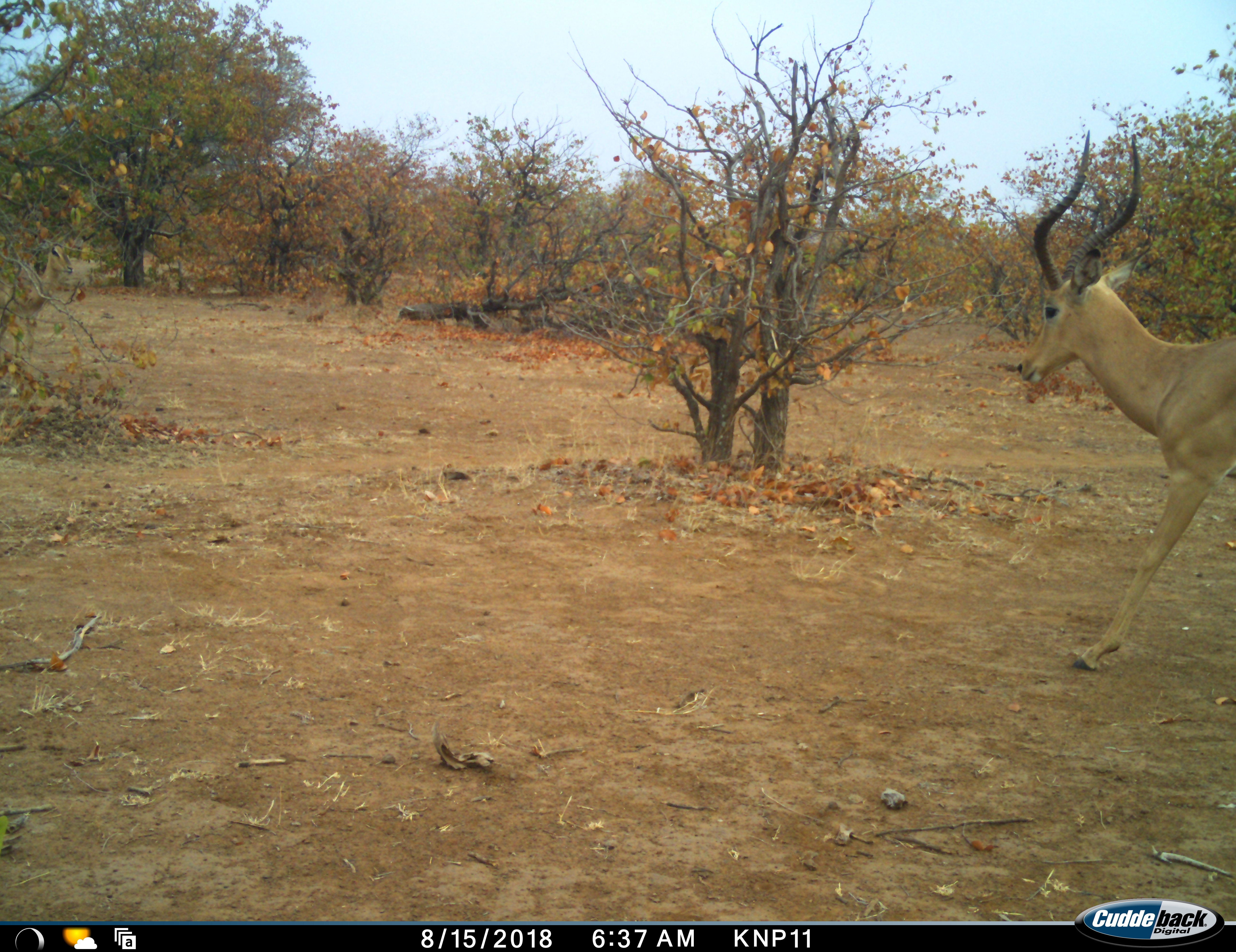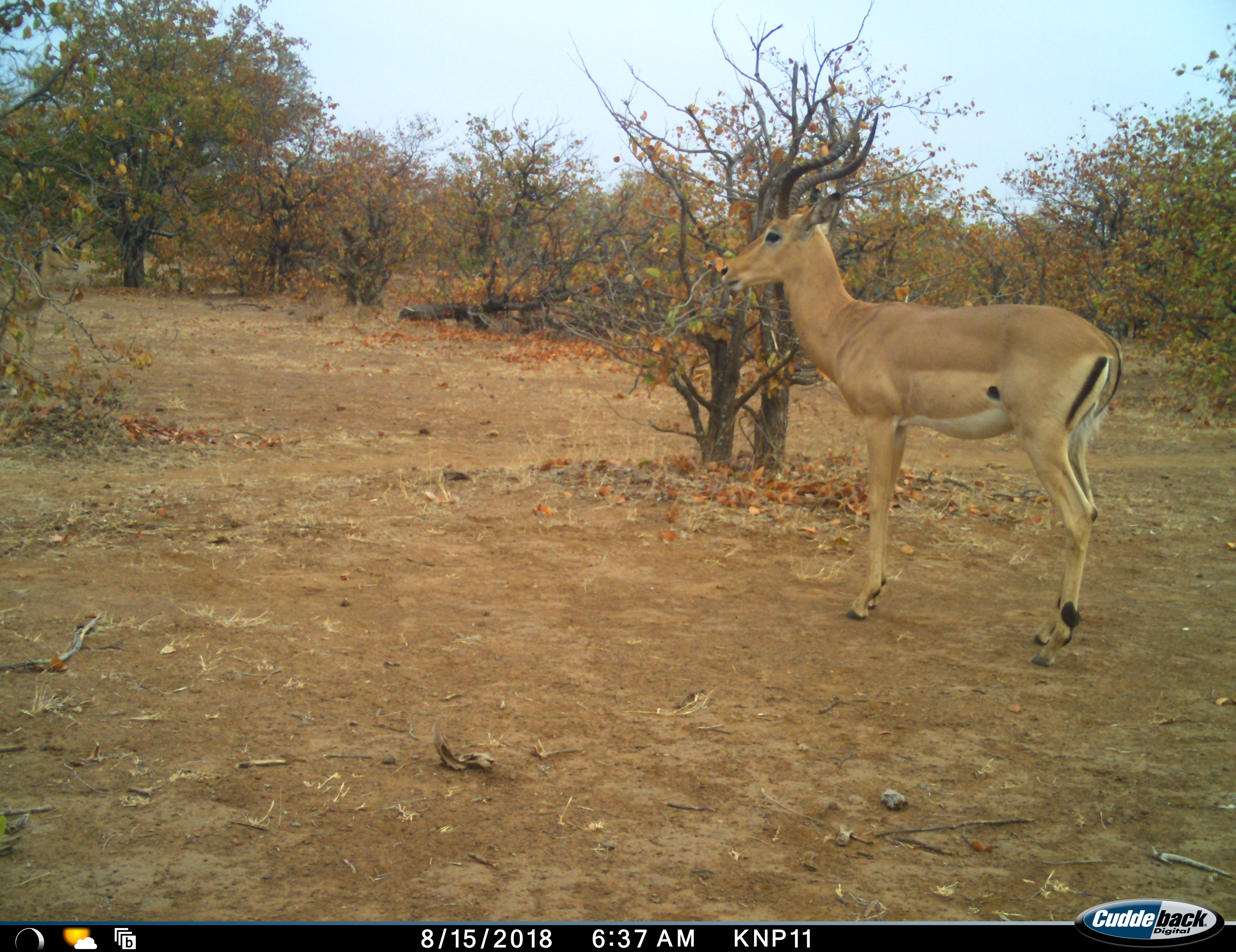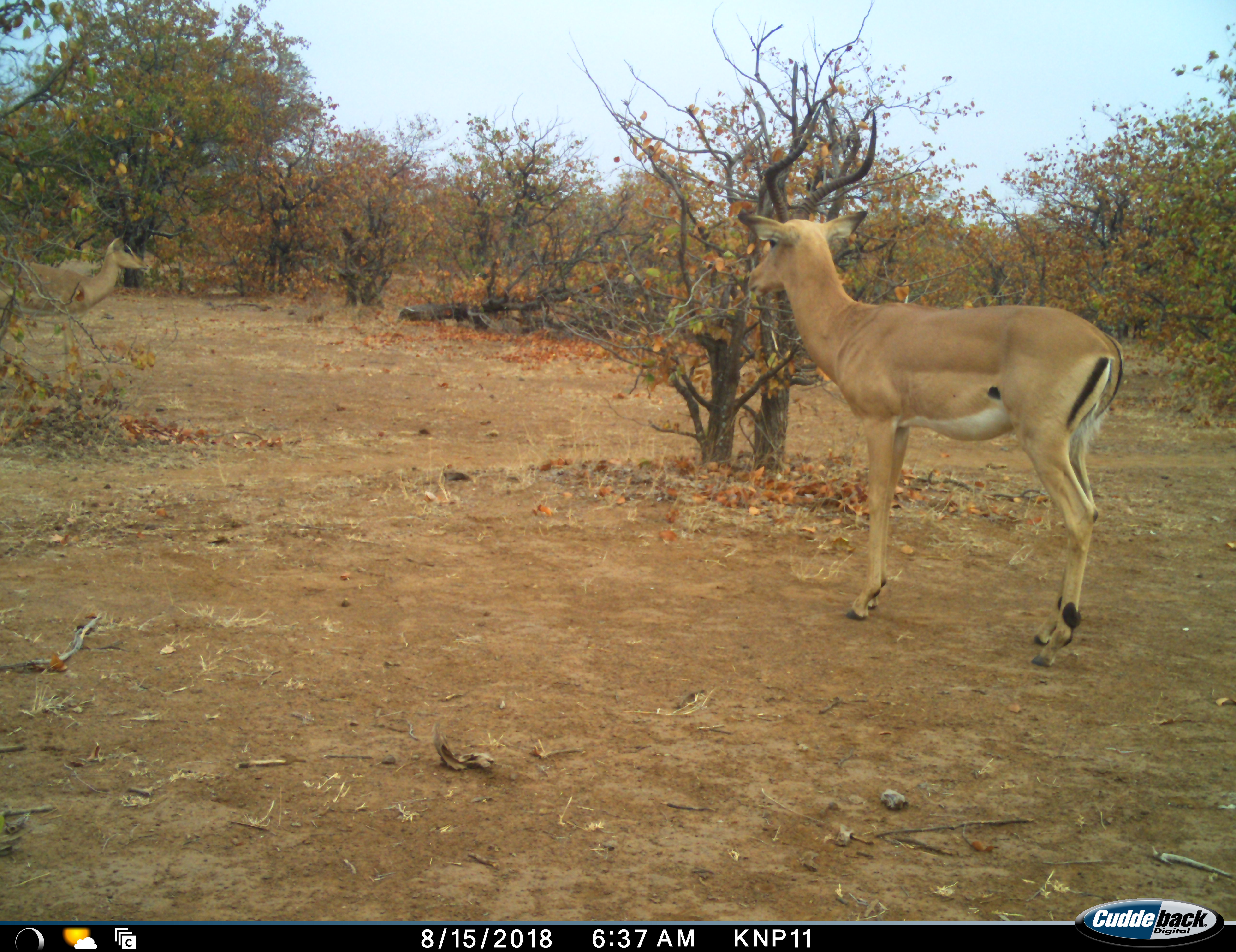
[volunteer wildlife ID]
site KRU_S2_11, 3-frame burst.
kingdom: Animalia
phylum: Chordata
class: Mammalia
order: Artiodactyla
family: Bovidae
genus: Aepyceros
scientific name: Aepyceros melampus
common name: impala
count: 2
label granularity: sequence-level